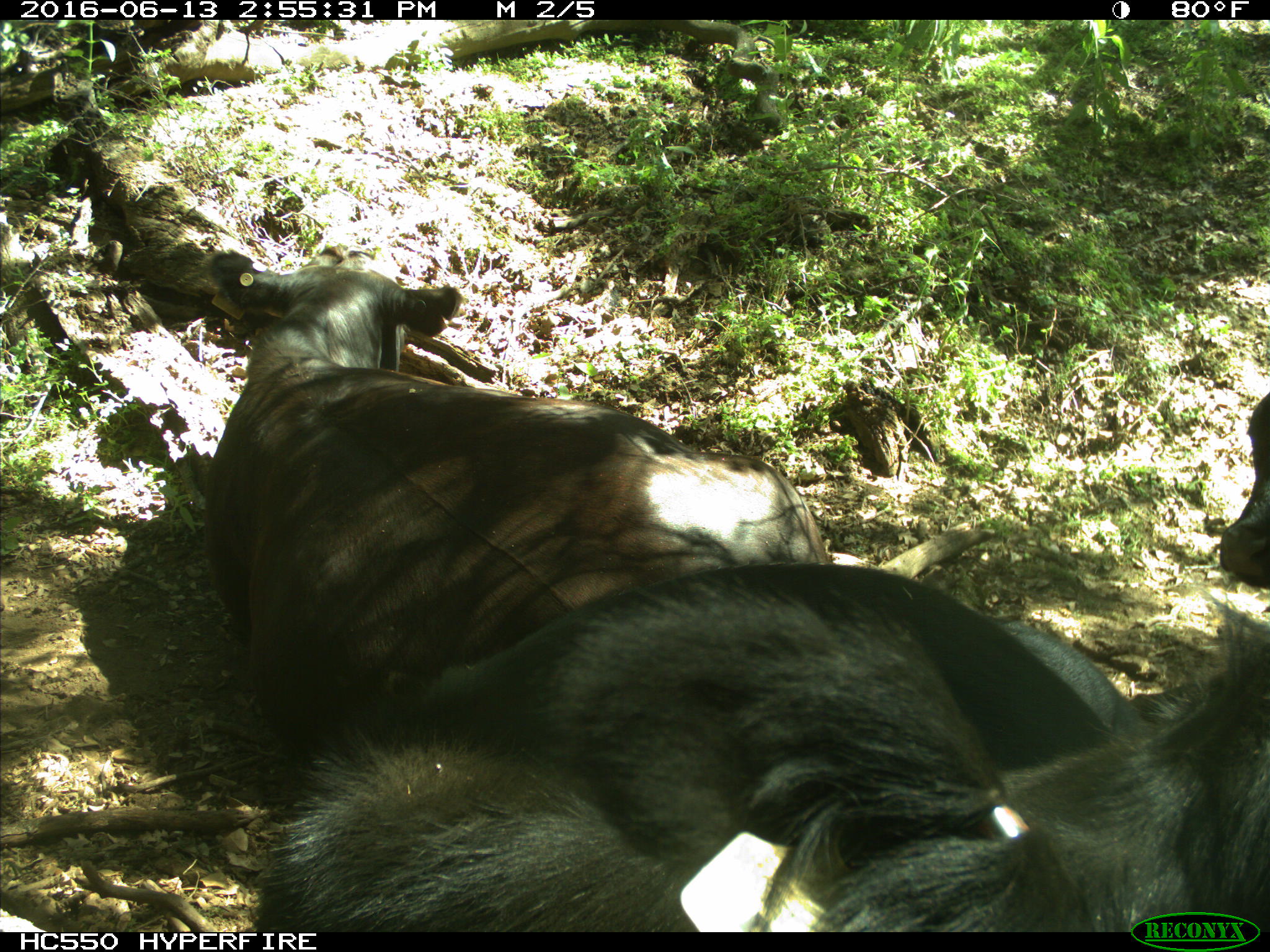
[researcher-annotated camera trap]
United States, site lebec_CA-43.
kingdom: Animalia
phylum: Chordata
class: Mammalia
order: Artiodactyla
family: Bovidae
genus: Bos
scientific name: Bos taurus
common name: domestic cow